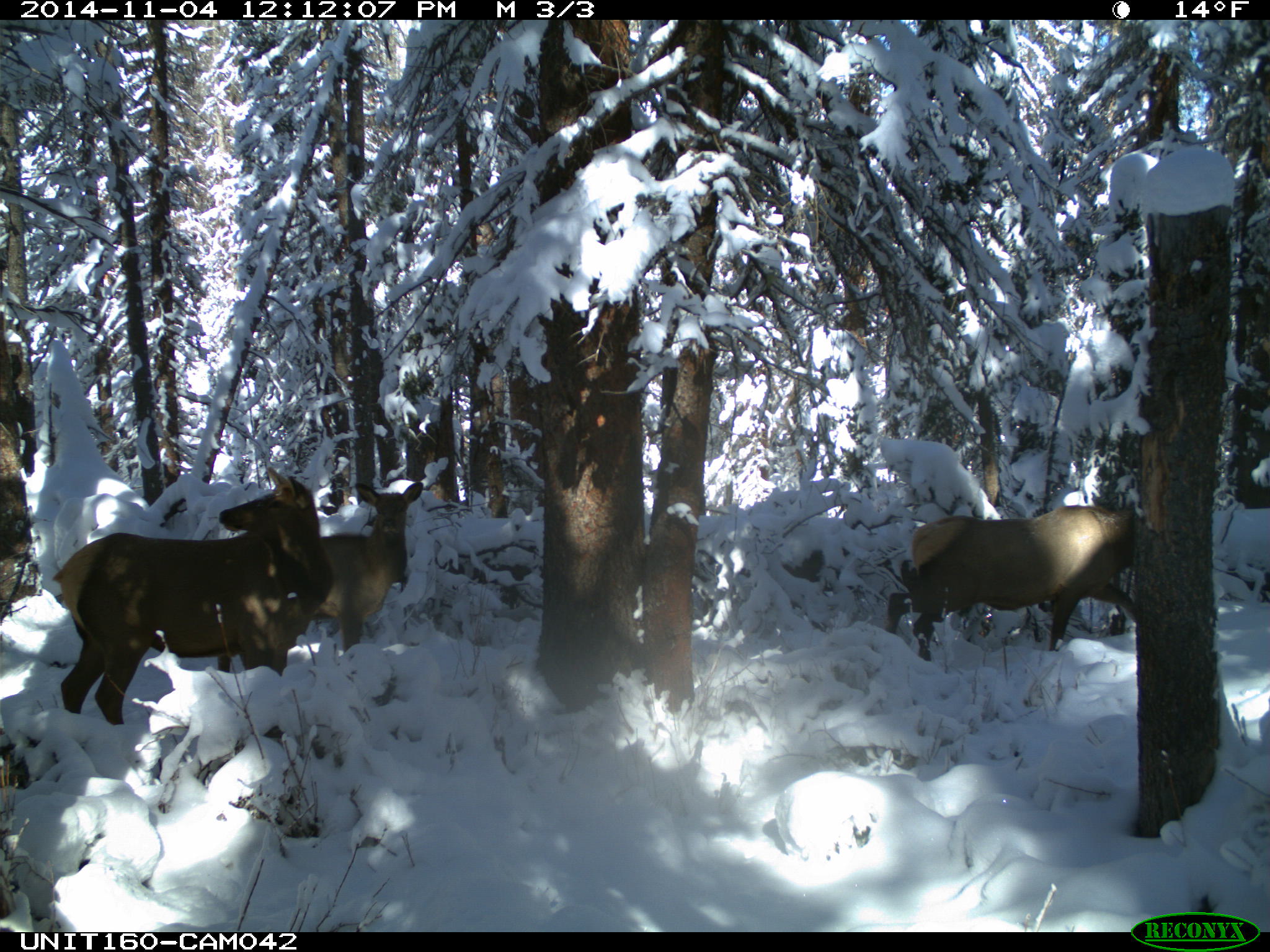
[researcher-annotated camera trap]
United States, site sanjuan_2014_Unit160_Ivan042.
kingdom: Animalia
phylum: Chordata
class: Mammalia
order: Artiodactyla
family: Cervidae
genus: Cervus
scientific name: Cervus elaphus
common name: red deer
Cervus elaphus (red deer).